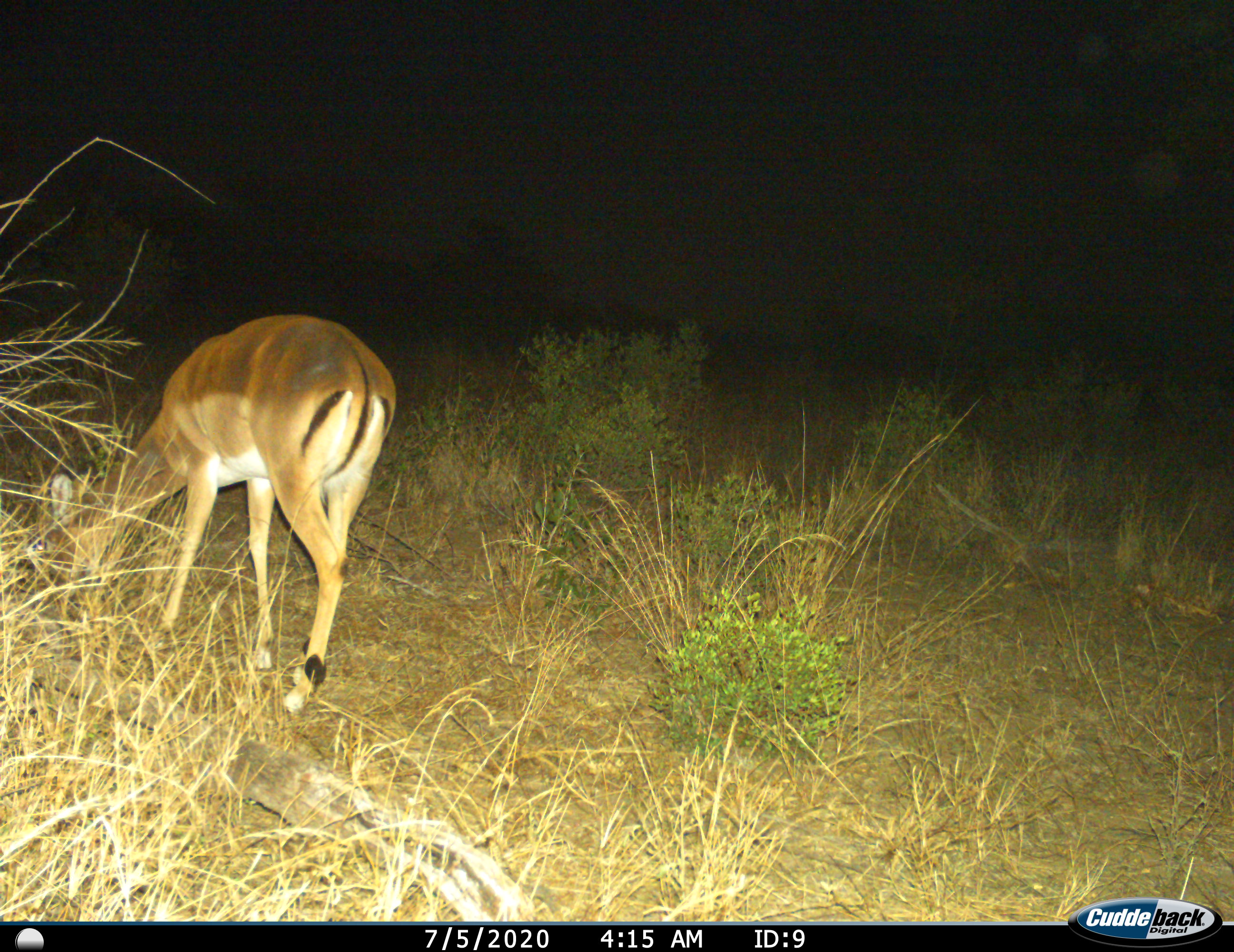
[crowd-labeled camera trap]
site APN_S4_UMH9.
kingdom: Animalia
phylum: Chordata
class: Mammalia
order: Artiodactyla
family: Bovidae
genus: Aepyceros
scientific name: Aepyceros melampus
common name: impala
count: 1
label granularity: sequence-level